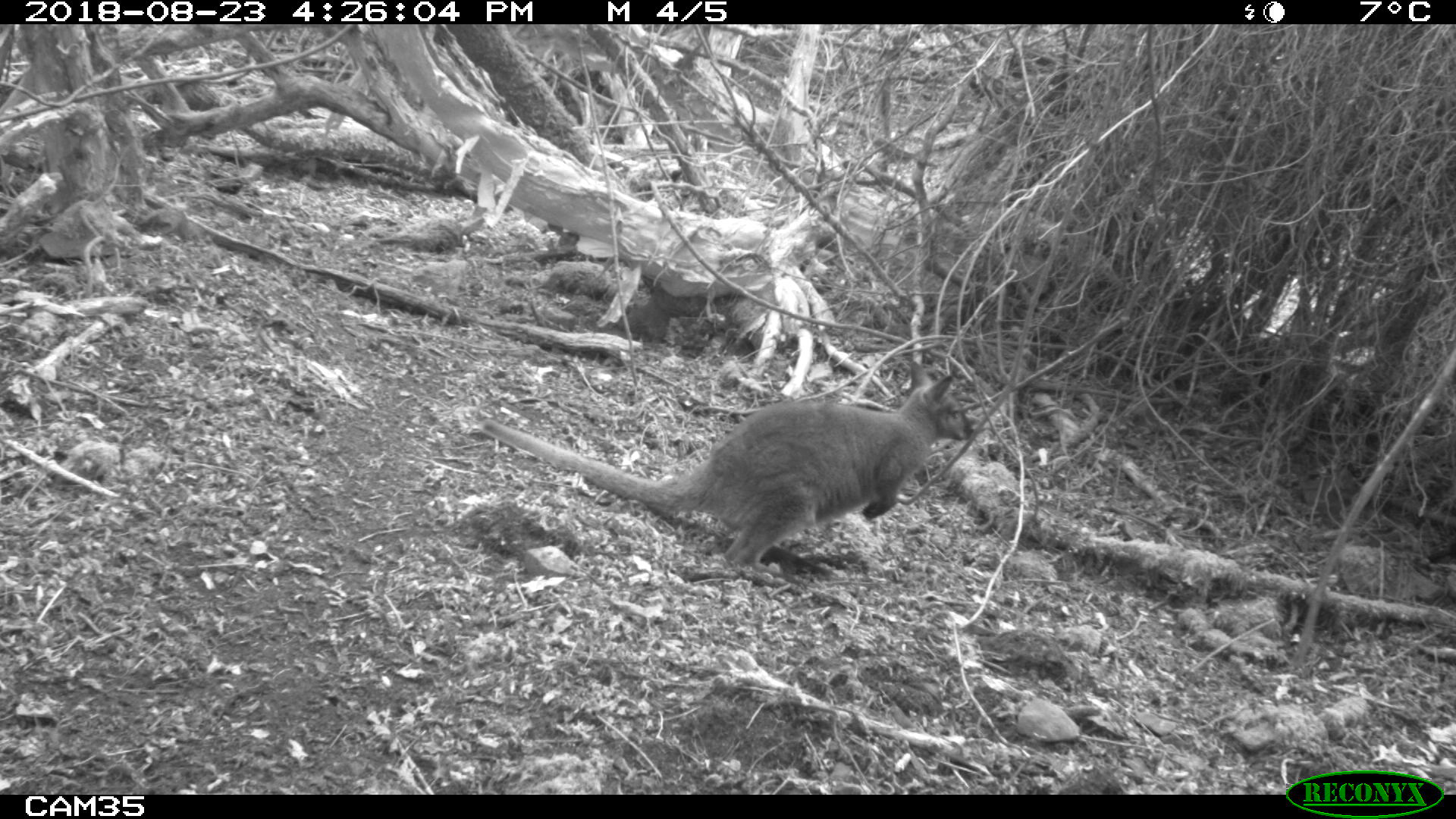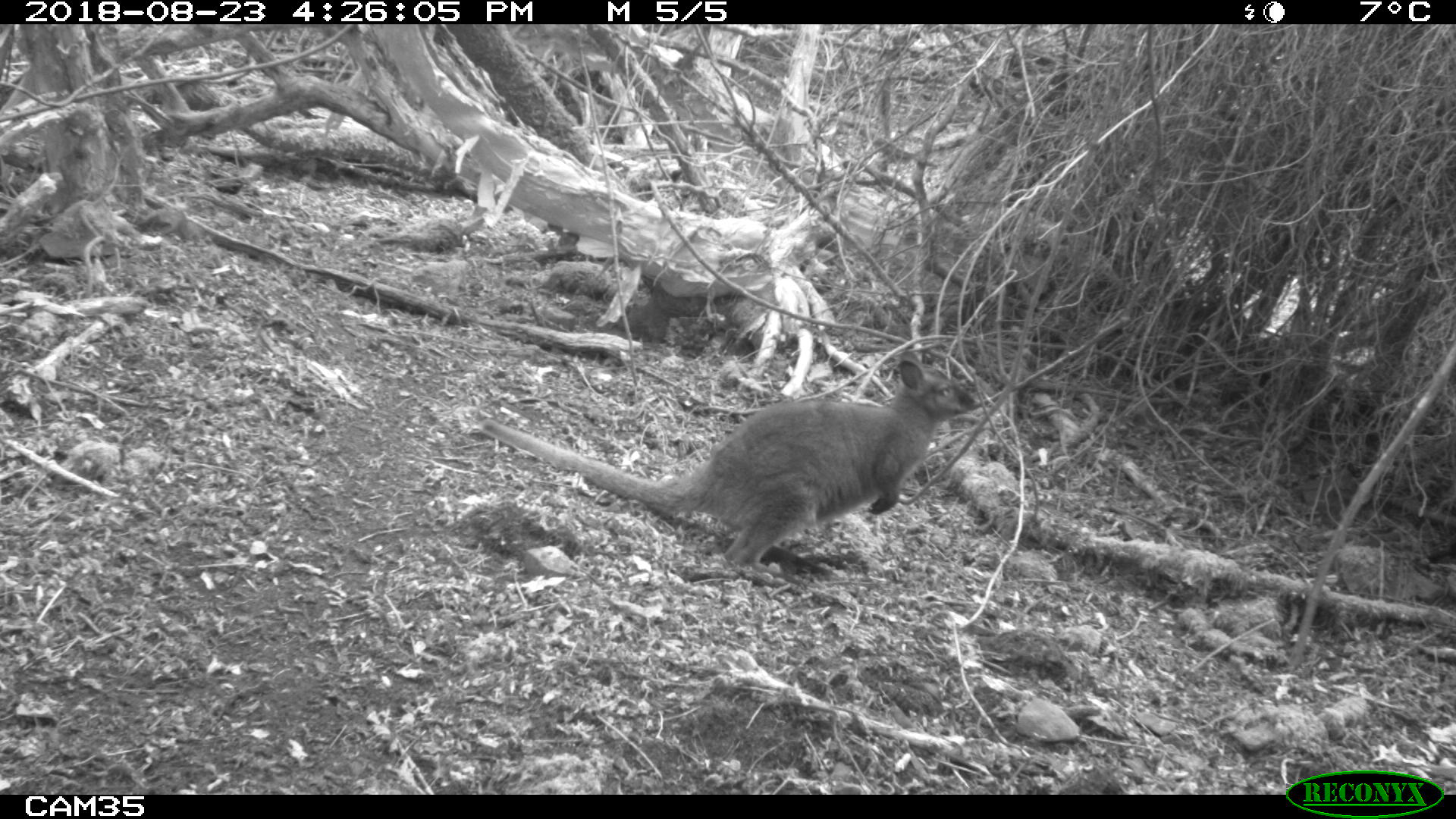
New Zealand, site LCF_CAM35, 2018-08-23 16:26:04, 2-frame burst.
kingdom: Animalia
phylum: Chordata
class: Mammalia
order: Diprotodontia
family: Macropodidae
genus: Notamacropus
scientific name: Notamacropus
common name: wallaby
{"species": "wallaby (Notamacropus)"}